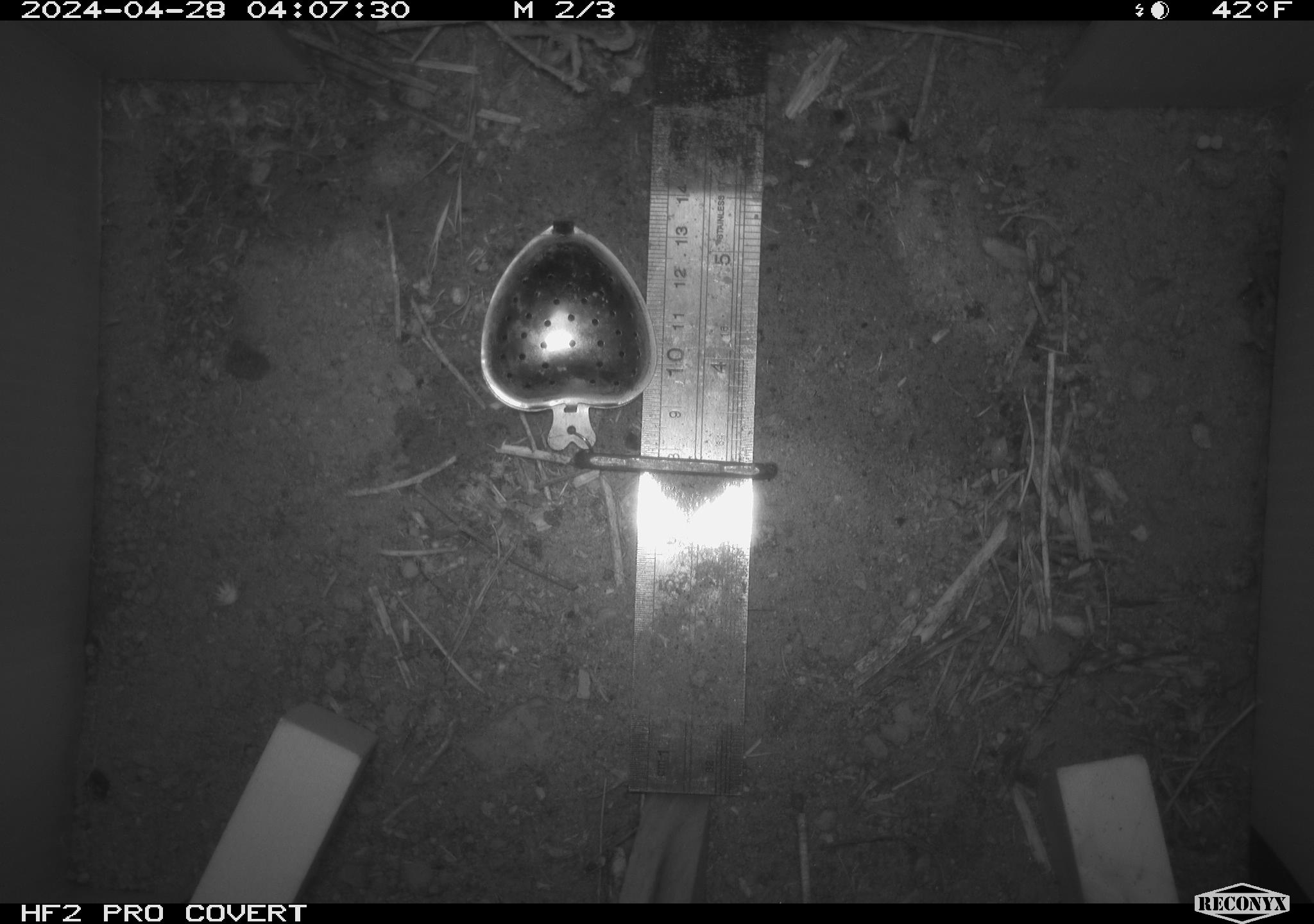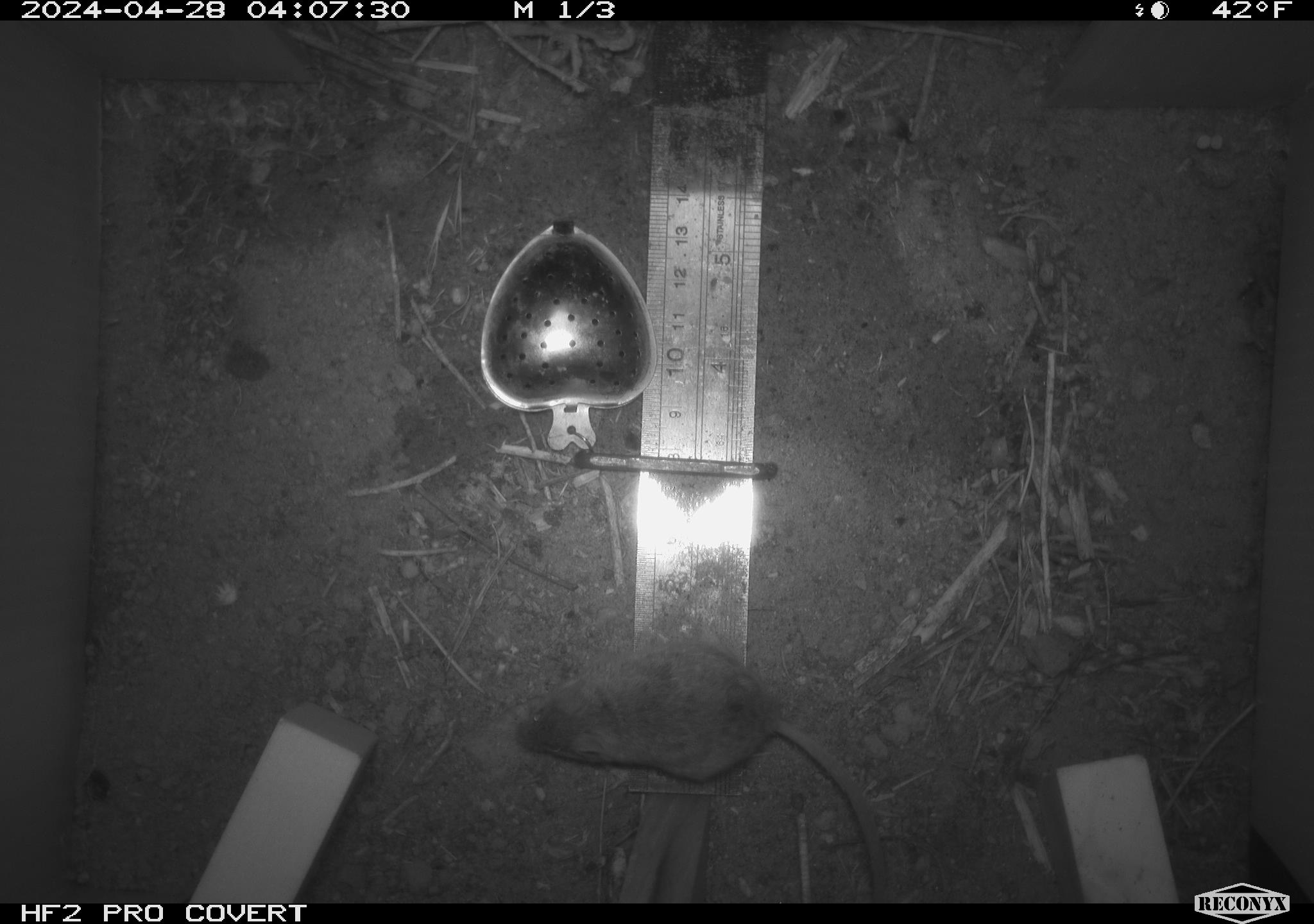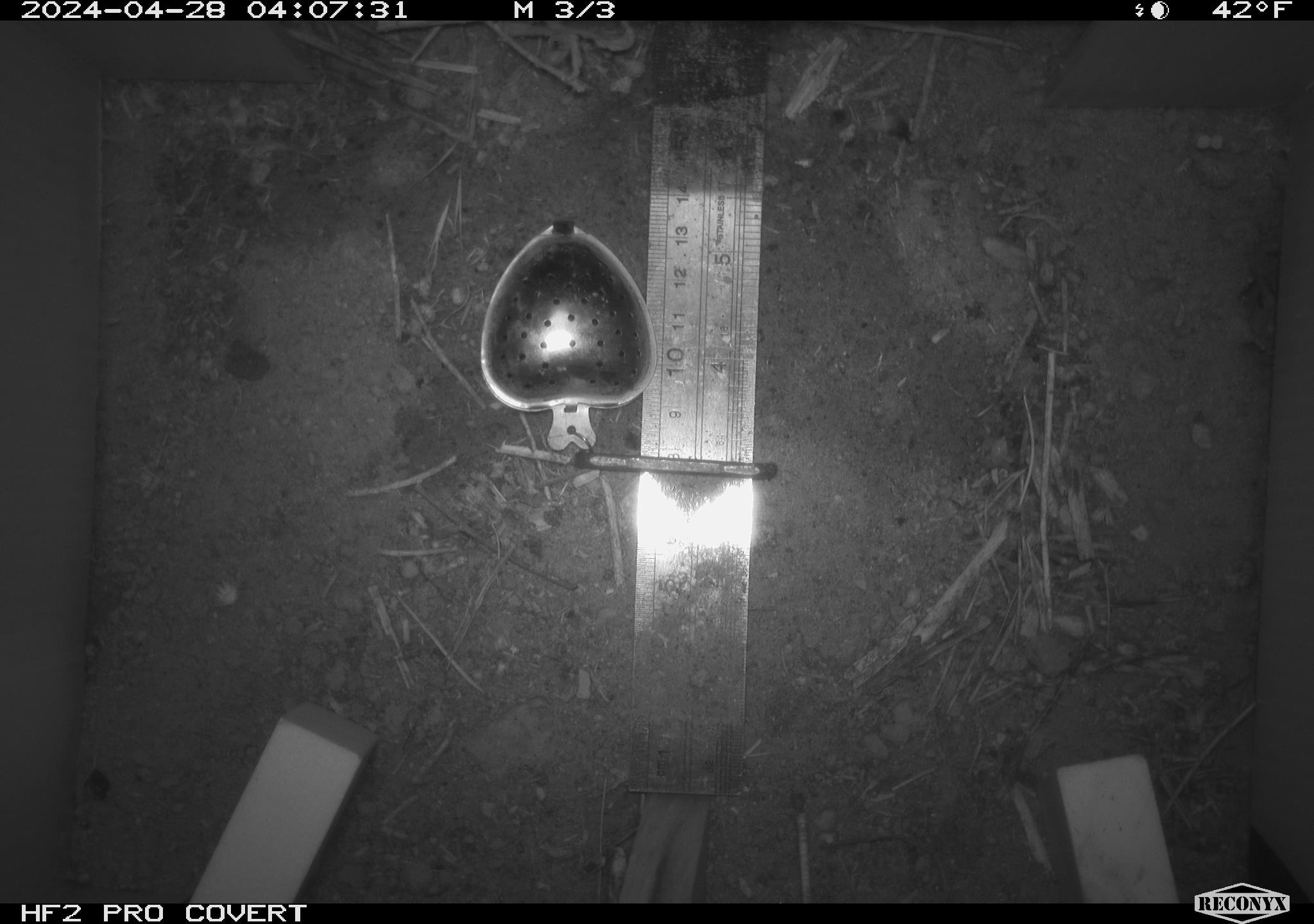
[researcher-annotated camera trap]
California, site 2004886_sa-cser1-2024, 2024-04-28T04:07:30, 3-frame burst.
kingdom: Animalia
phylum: Chordata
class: Mammalia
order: Rodentia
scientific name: Rodentia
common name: rodent